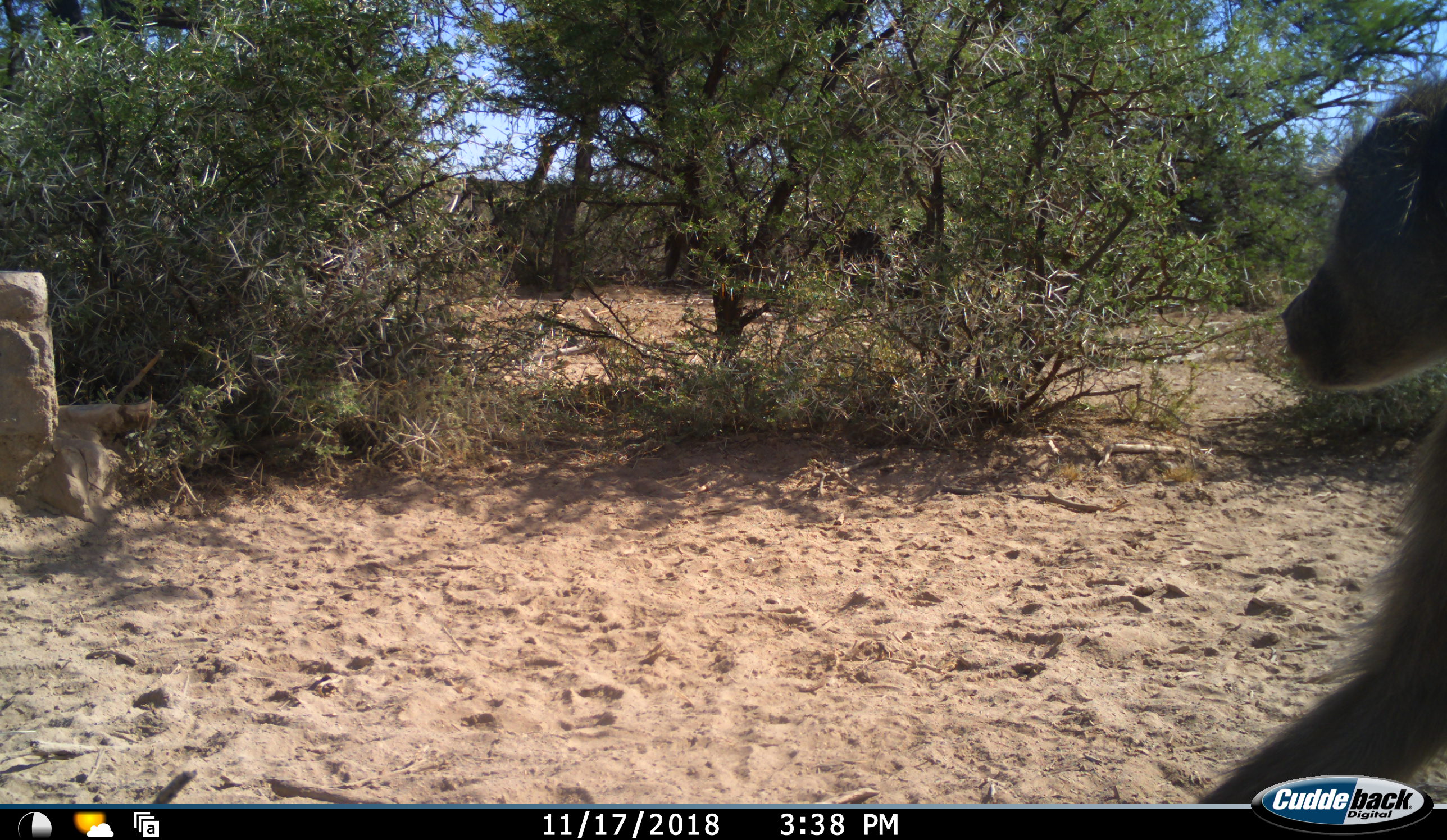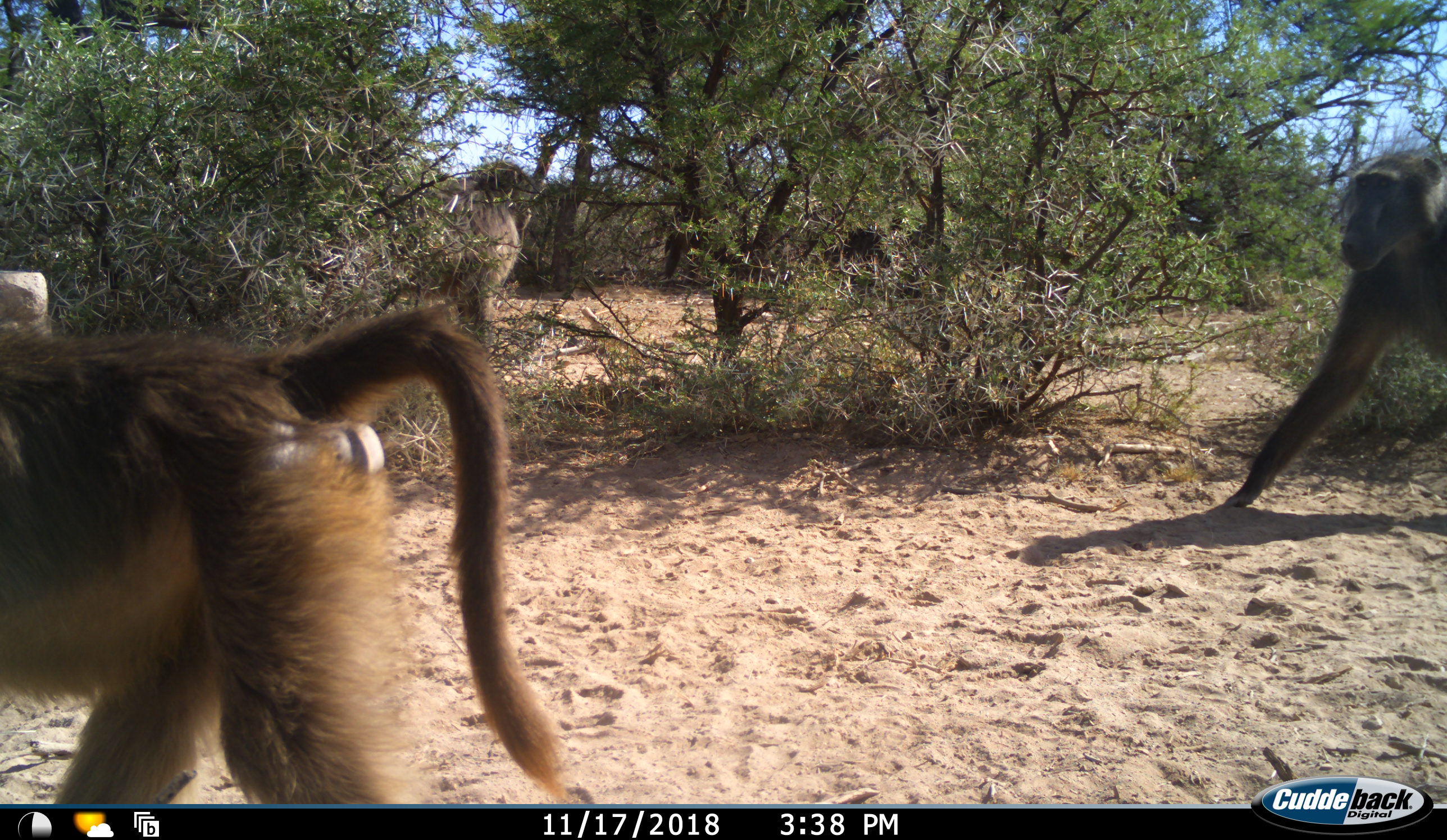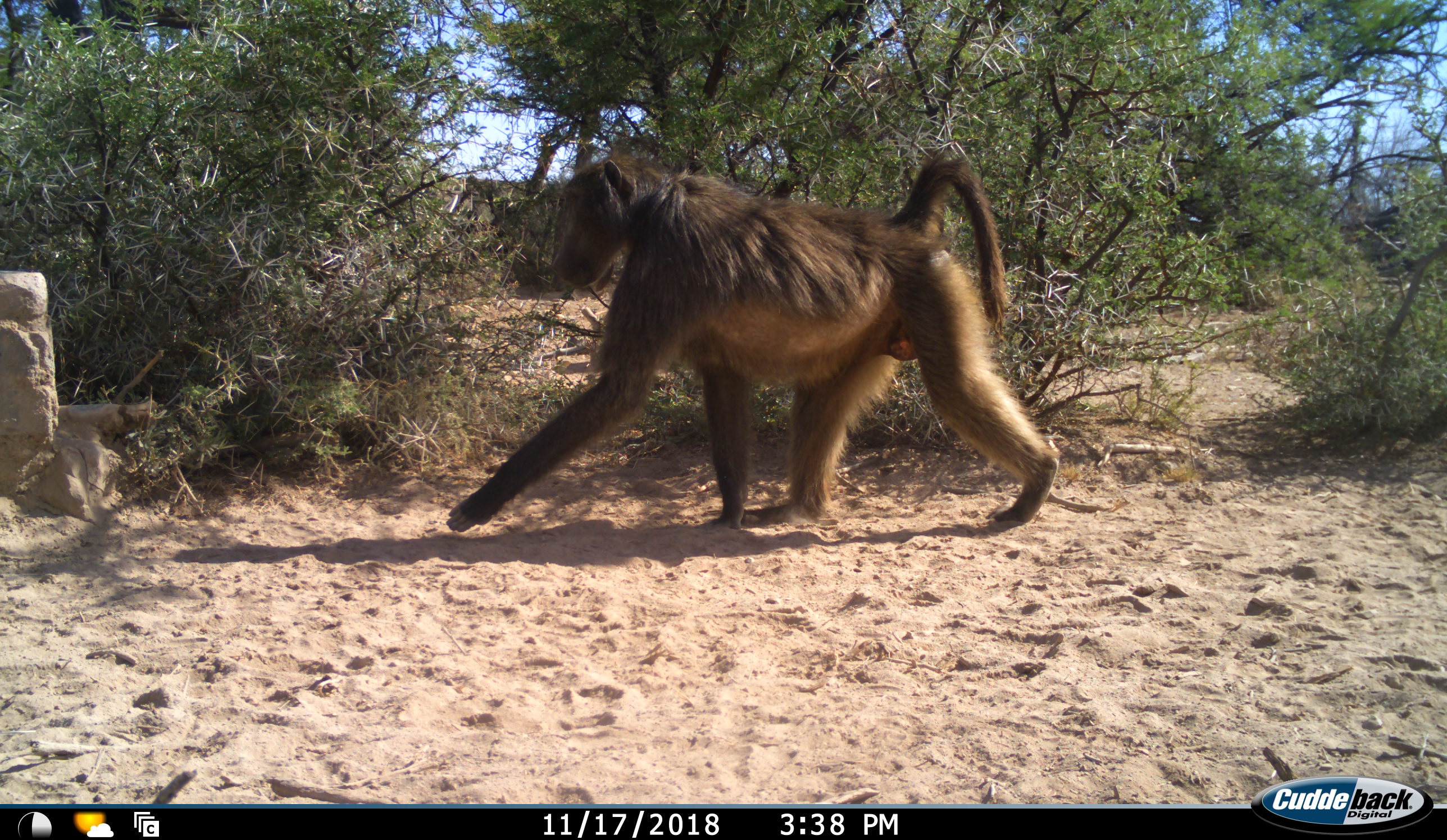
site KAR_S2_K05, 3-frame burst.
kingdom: Animalia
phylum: Chordata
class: Mammalia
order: Primates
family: Cercopithecidae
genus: Papio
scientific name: Papio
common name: baboon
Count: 3.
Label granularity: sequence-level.